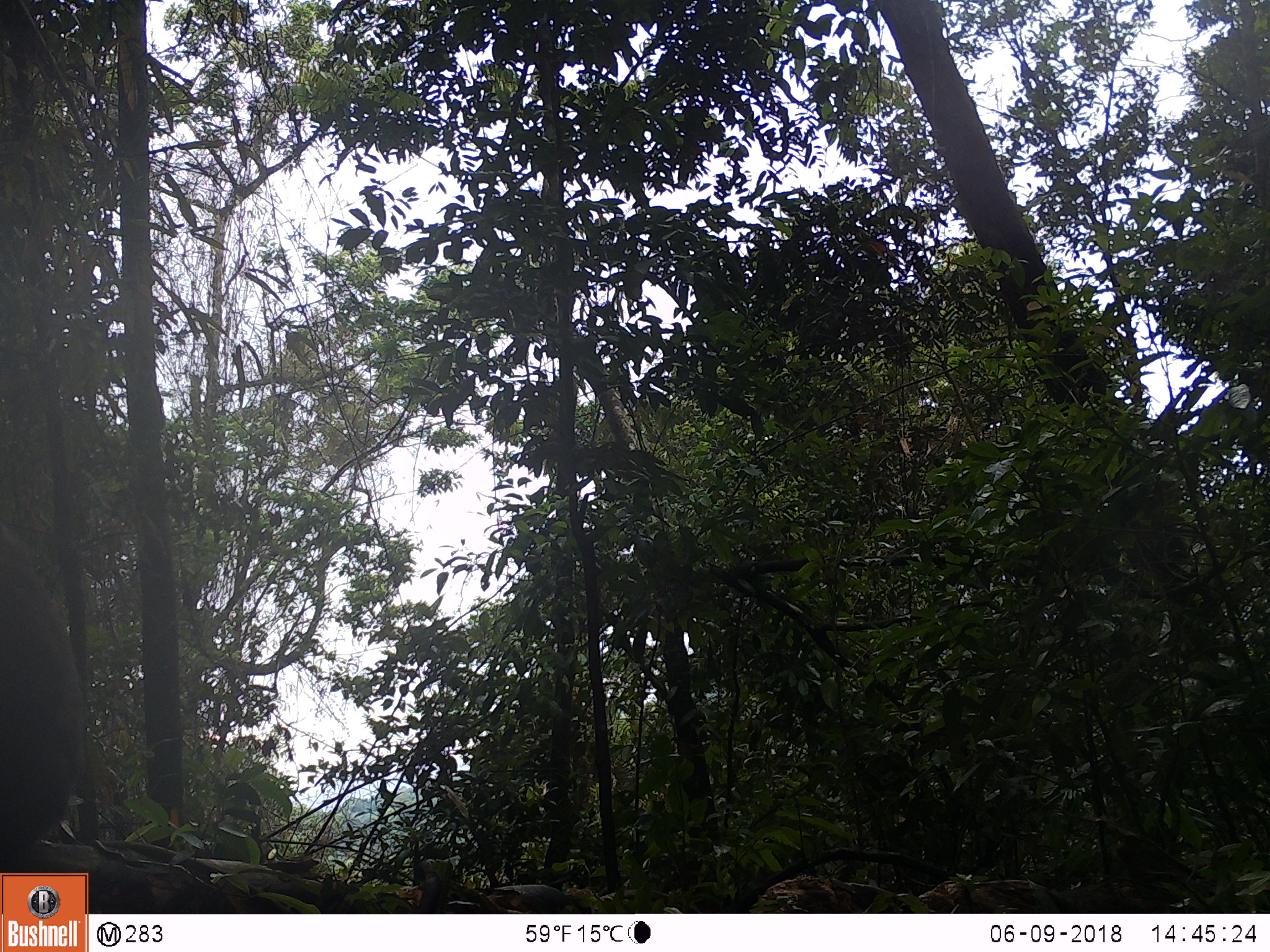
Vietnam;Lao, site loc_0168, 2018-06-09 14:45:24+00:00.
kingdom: Animalia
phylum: Chordata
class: Mammalia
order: Primates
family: Cercopithecidae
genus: Macaca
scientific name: Macaca arctoides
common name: stump-tailed macaque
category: stump tailed macaque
Stump tailed macaque (stump-tailed macaque) (Macaca arctoides). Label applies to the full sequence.